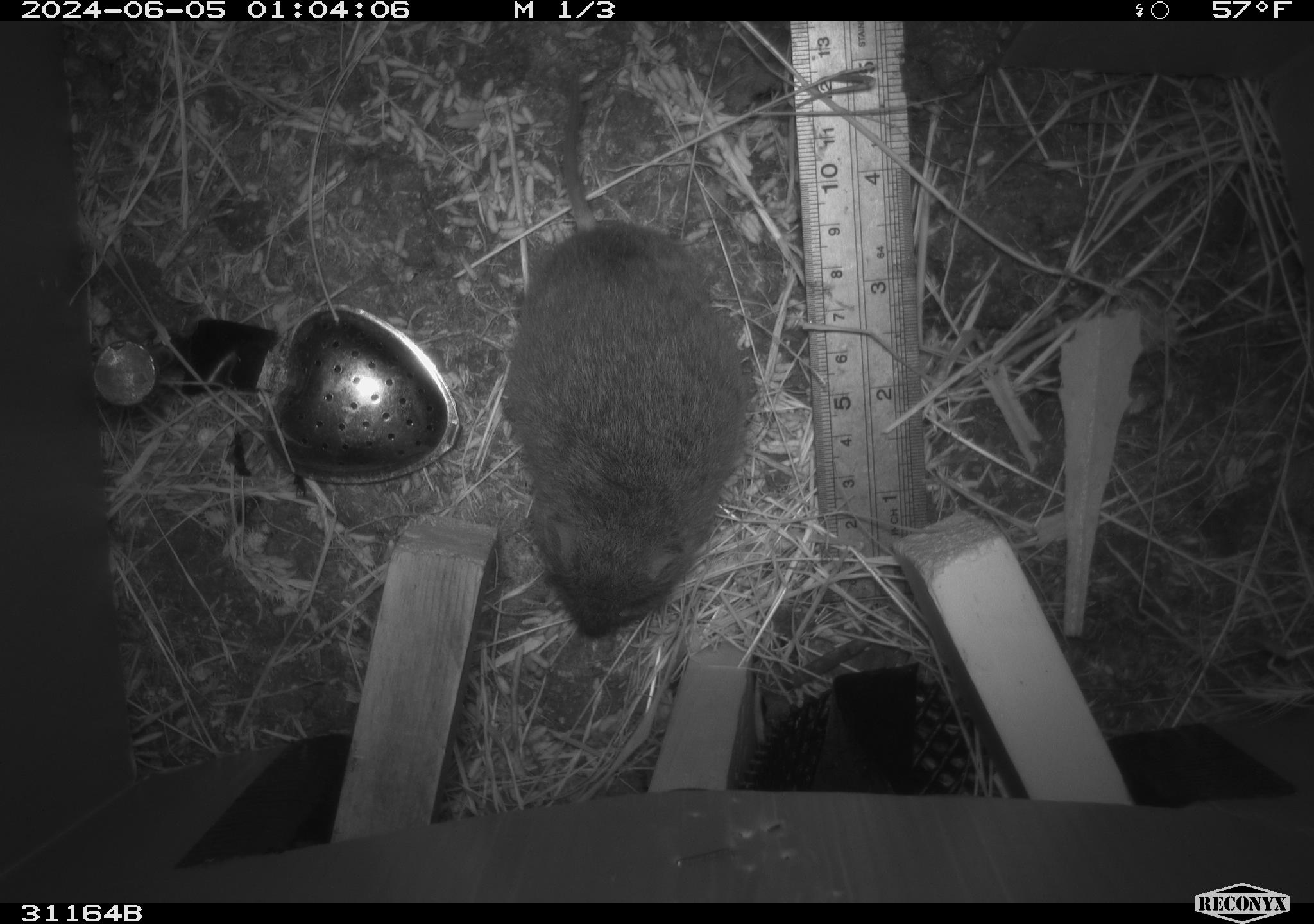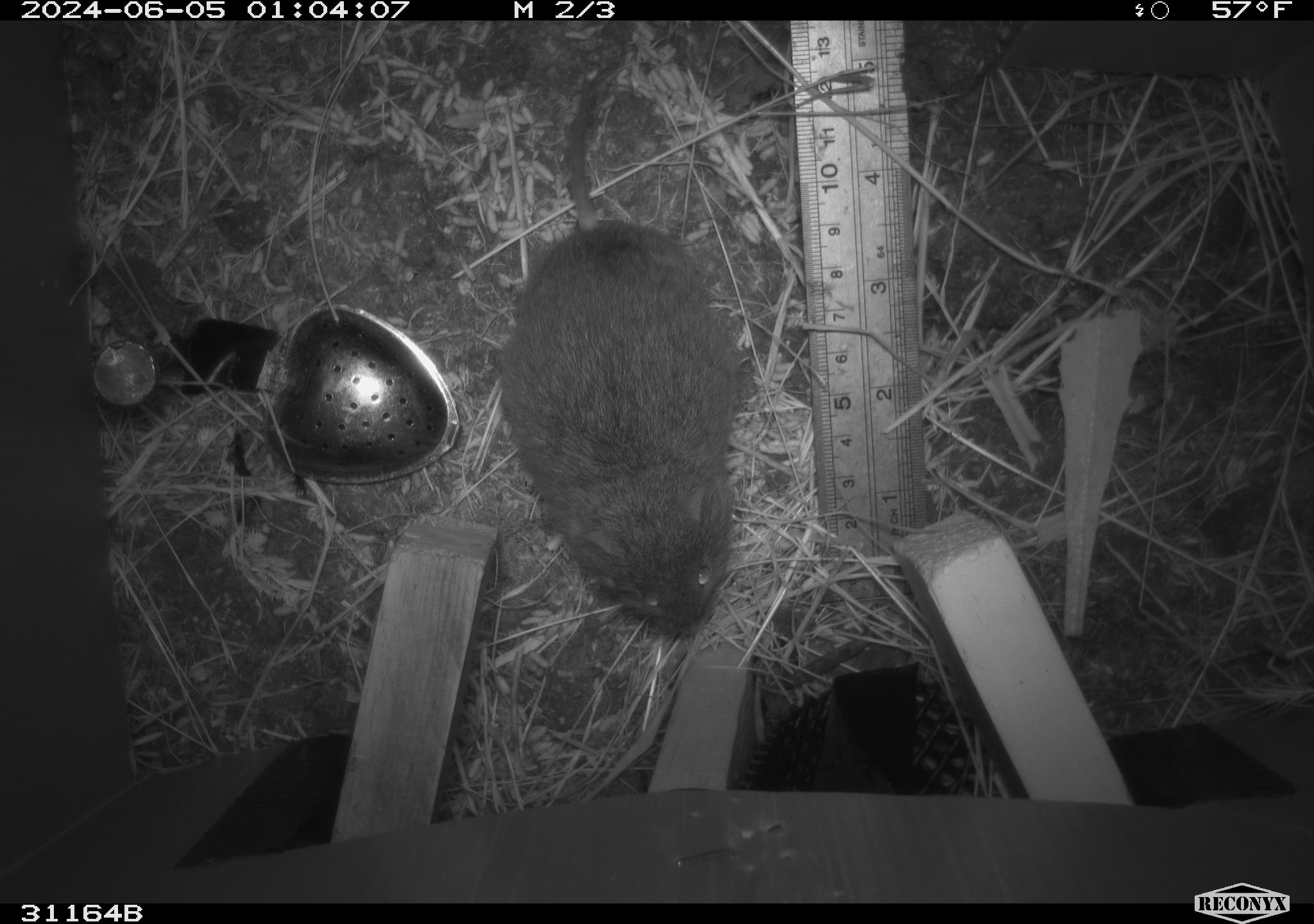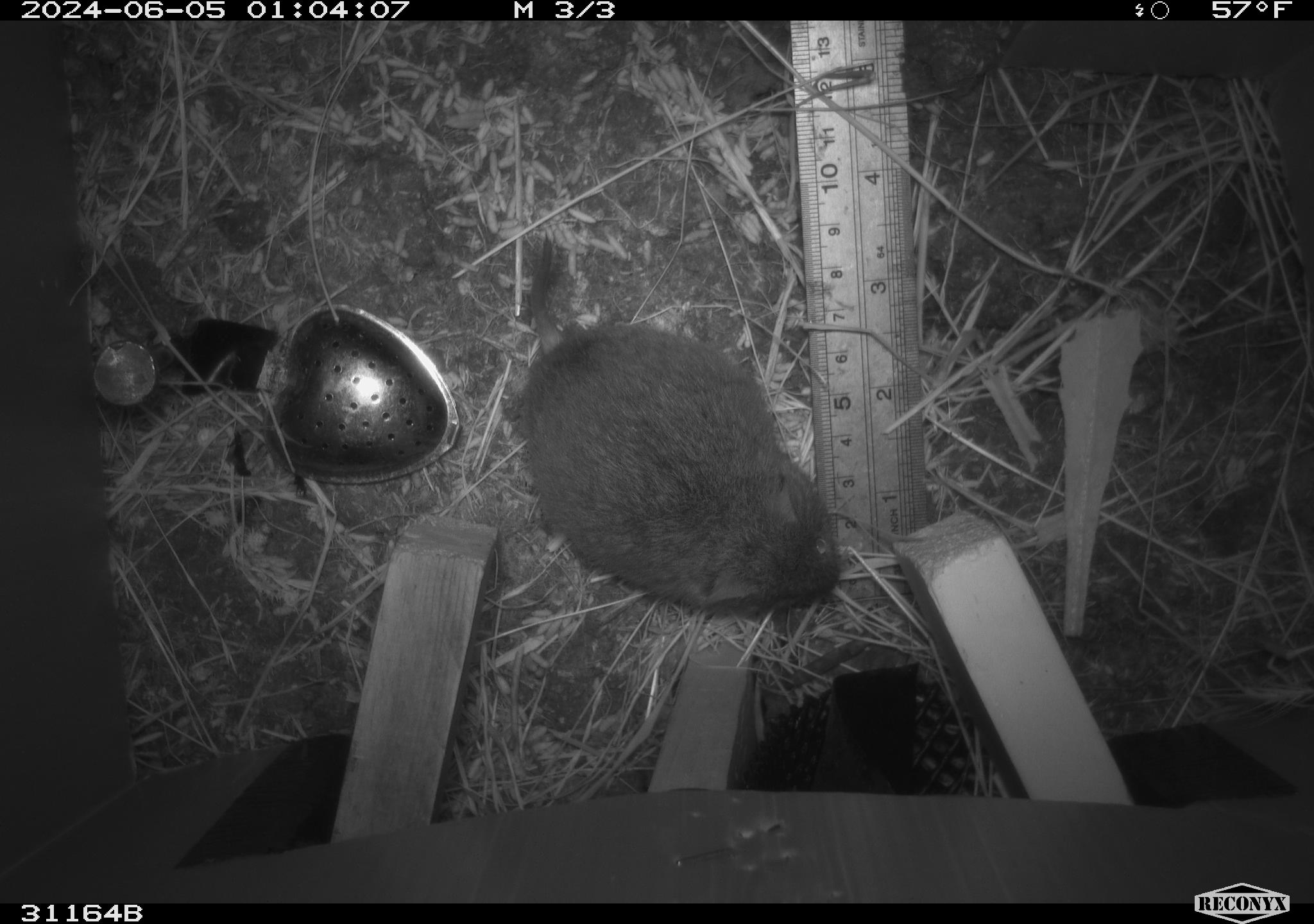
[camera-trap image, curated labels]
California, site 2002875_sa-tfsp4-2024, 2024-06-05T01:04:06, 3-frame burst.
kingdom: Animalia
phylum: Chordata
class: Mammalia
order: Rodentia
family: Cricetidae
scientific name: Arvicolinae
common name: voles, lemmings, and muskrats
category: arvicolinae subfamily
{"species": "arvicolinae subfamily (voles, lemmings, and muskrats) (Arvicolinae)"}